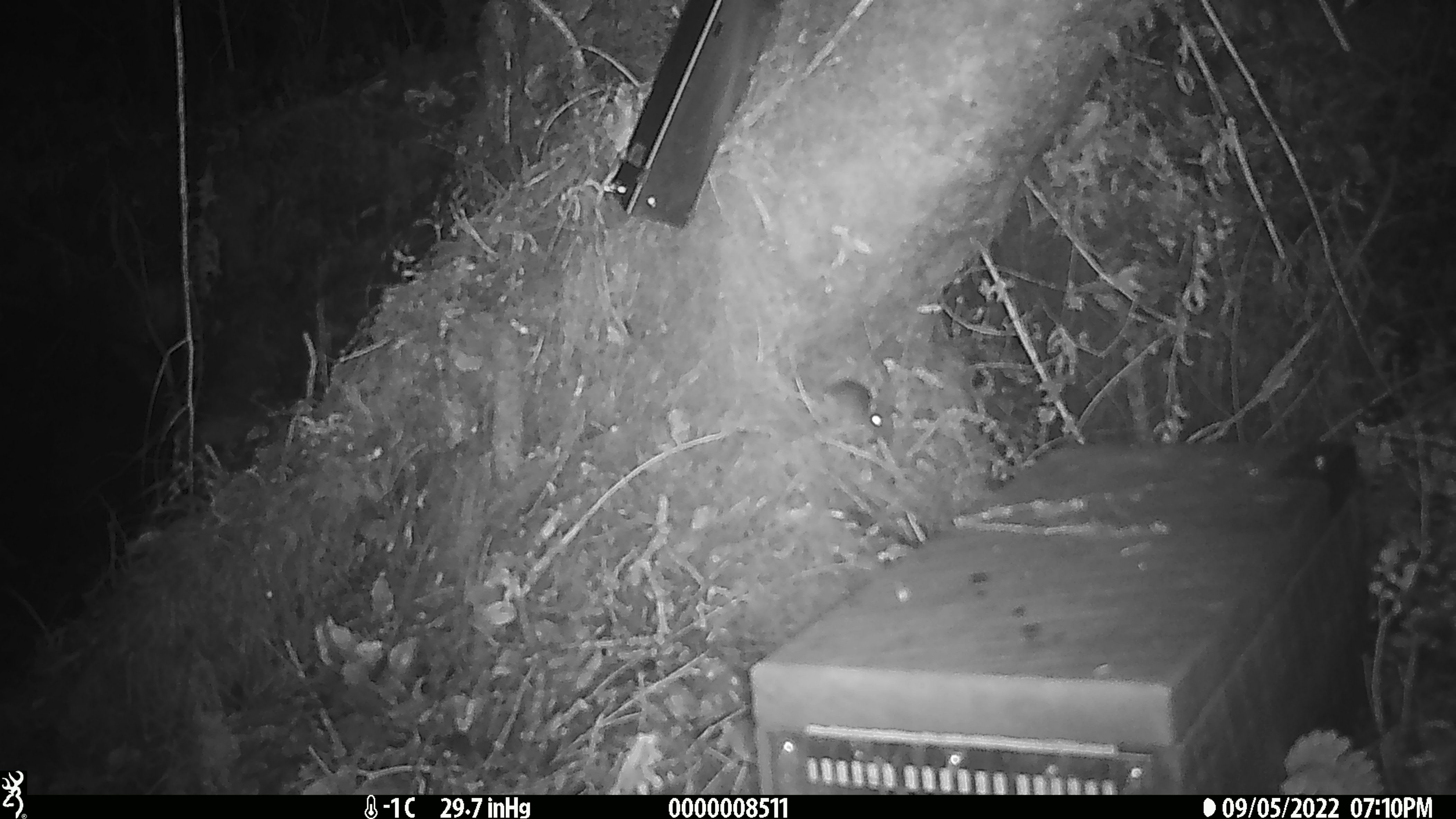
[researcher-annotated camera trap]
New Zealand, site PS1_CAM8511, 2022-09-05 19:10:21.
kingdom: Animalia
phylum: Chordata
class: Mammalia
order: Rodentia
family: Muridae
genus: Mus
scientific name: Mus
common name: mouse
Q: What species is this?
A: Mouse (Mus).